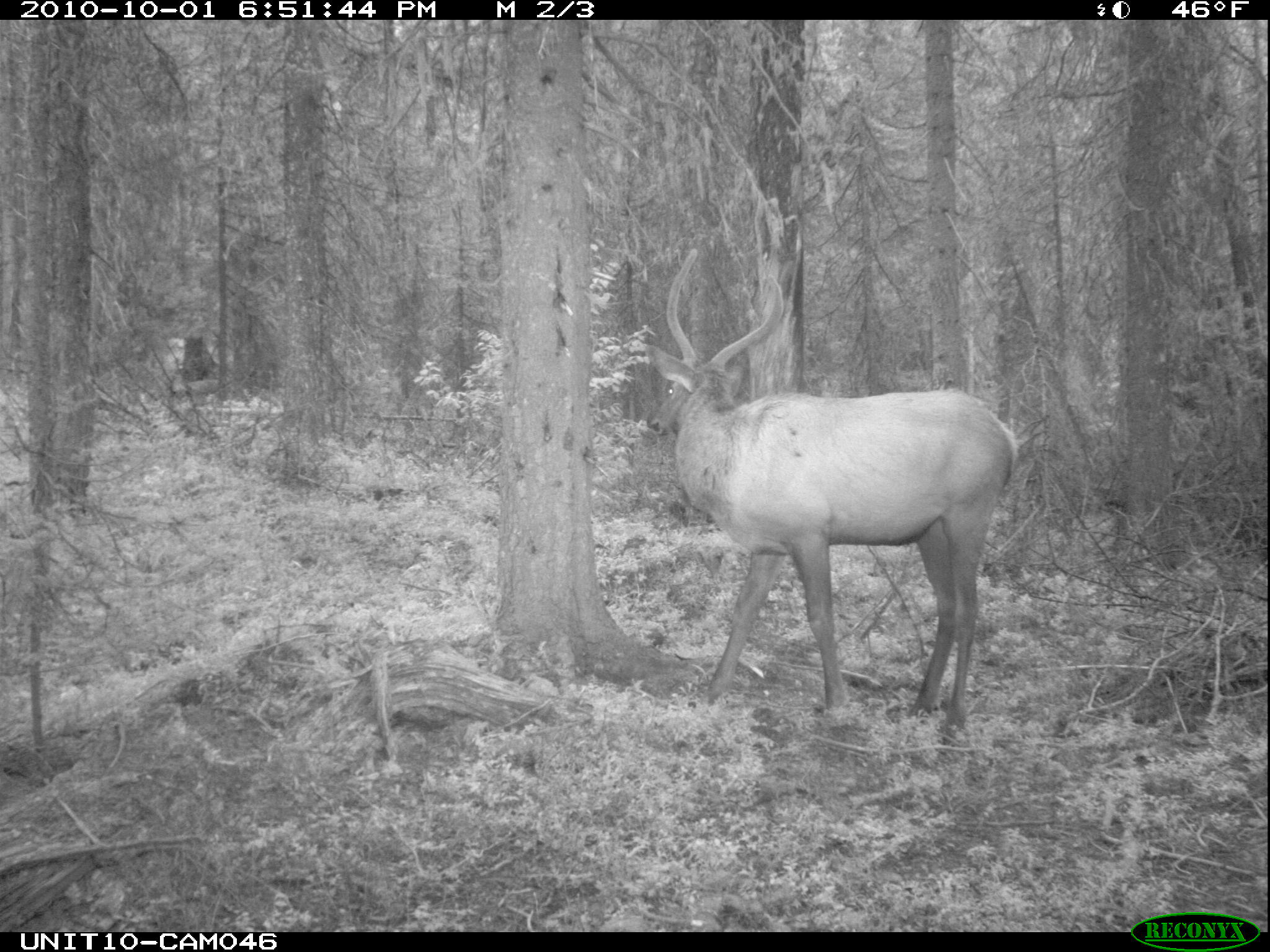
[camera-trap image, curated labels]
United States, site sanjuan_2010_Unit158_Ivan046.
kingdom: Animalia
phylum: Chordata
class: Mammalia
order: Artiodactyla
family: Cervidae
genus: Cervus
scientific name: Cervus elaphus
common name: red deer